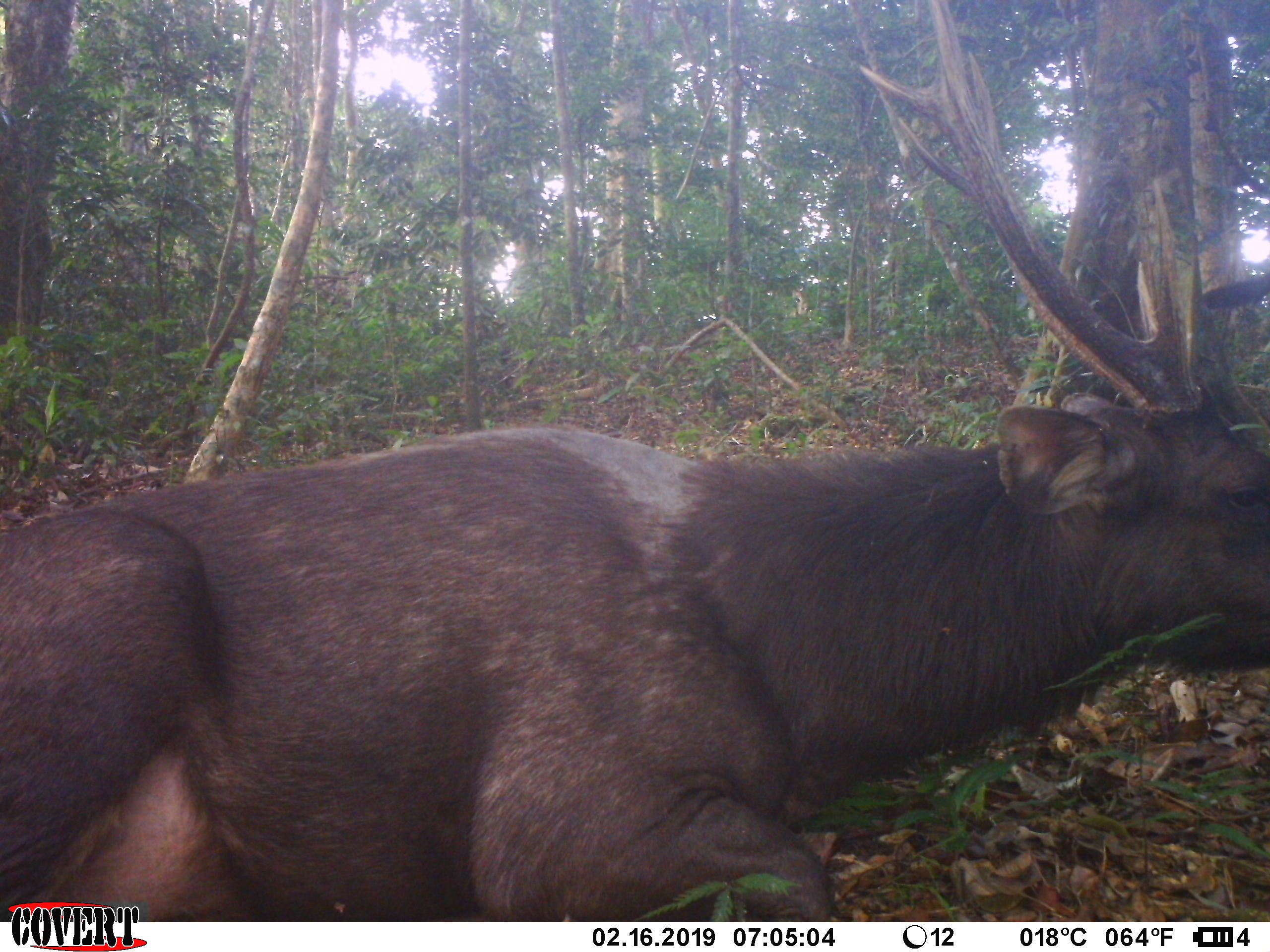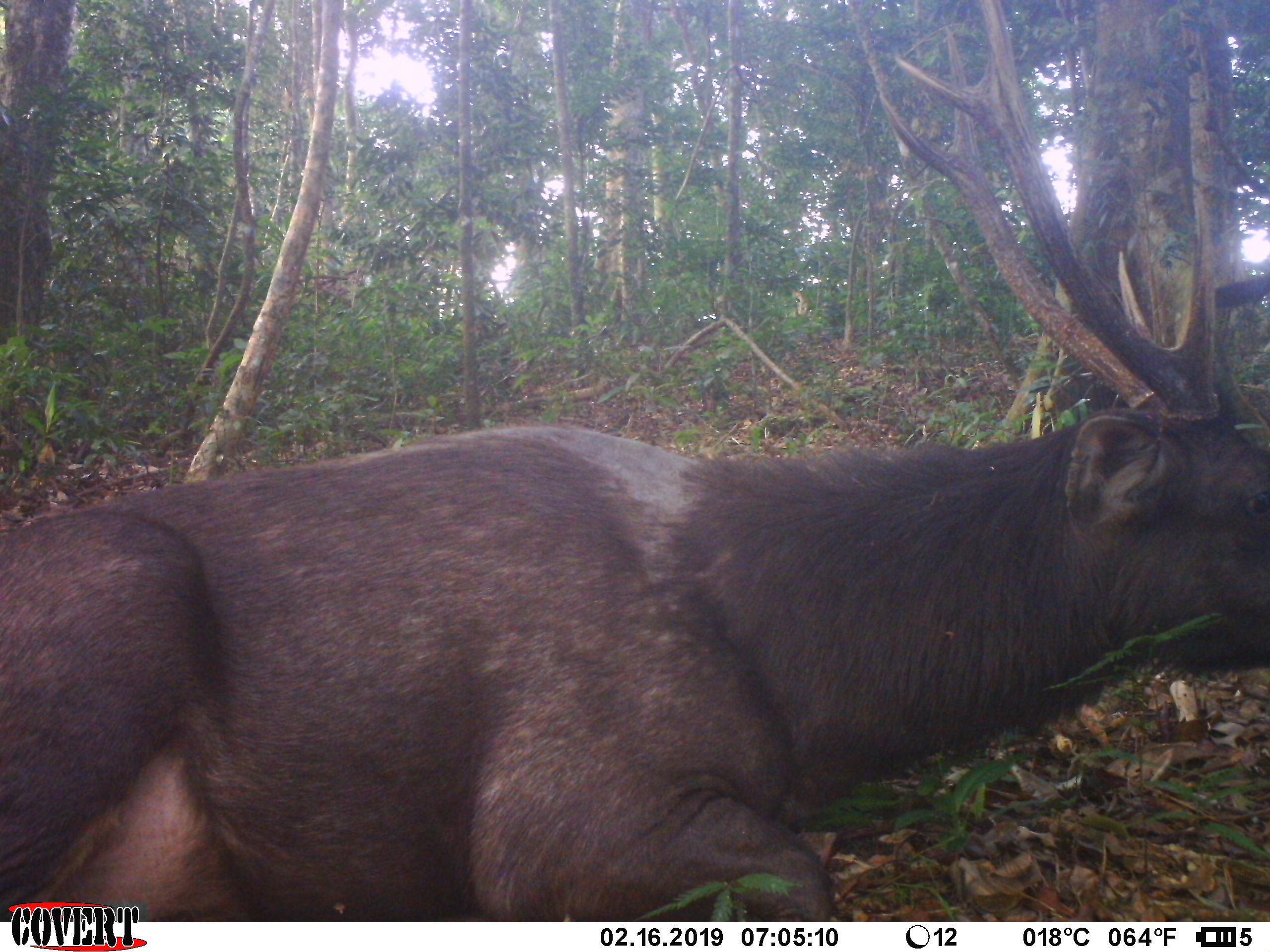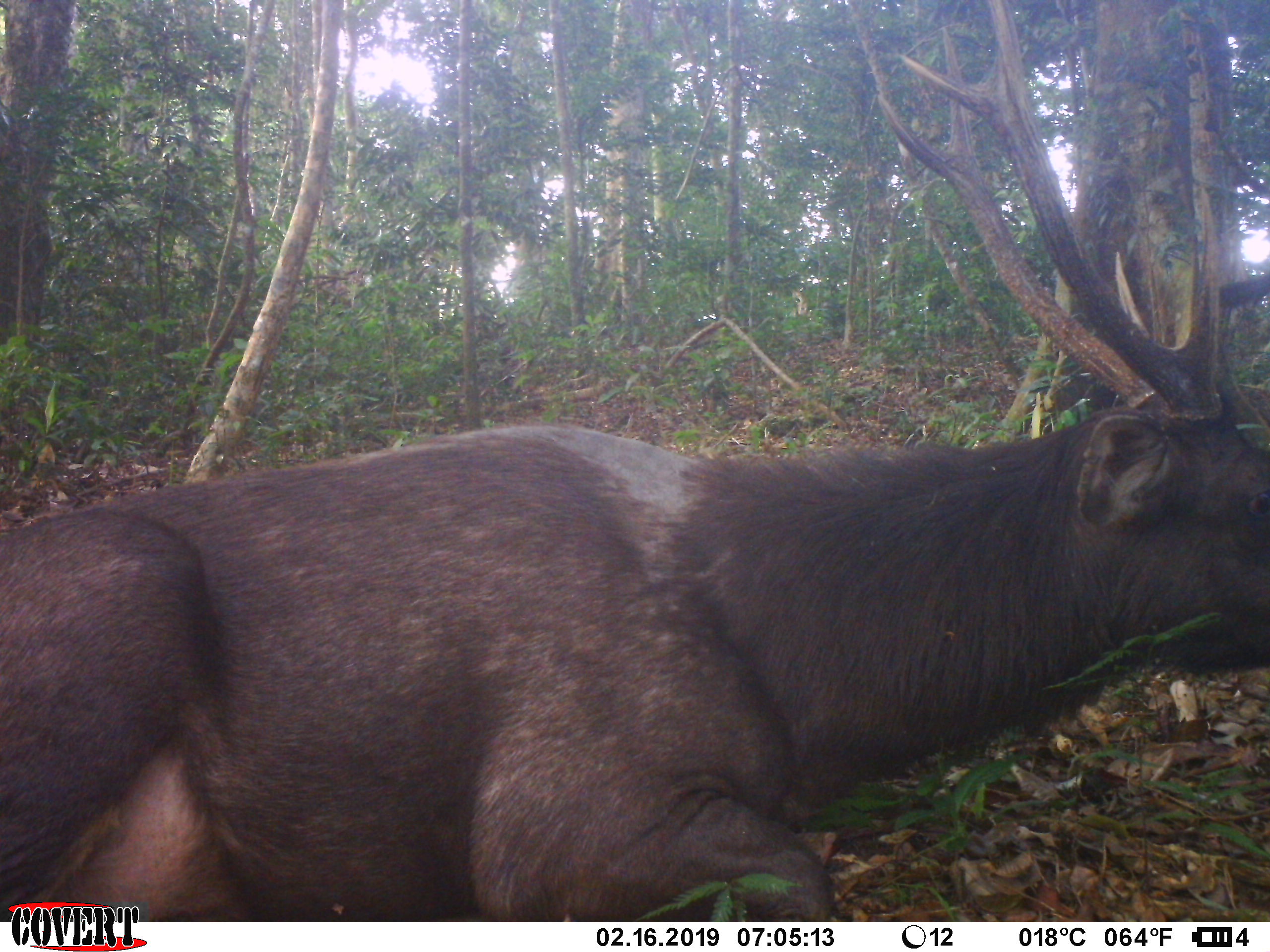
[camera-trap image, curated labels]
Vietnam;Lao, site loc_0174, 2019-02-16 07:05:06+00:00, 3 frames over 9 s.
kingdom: Animalia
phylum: Chordata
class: Mammalia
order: Artiodactyla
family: Cervidae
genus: Rusa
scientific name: Rusa unicolor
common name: sambar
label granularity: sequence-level